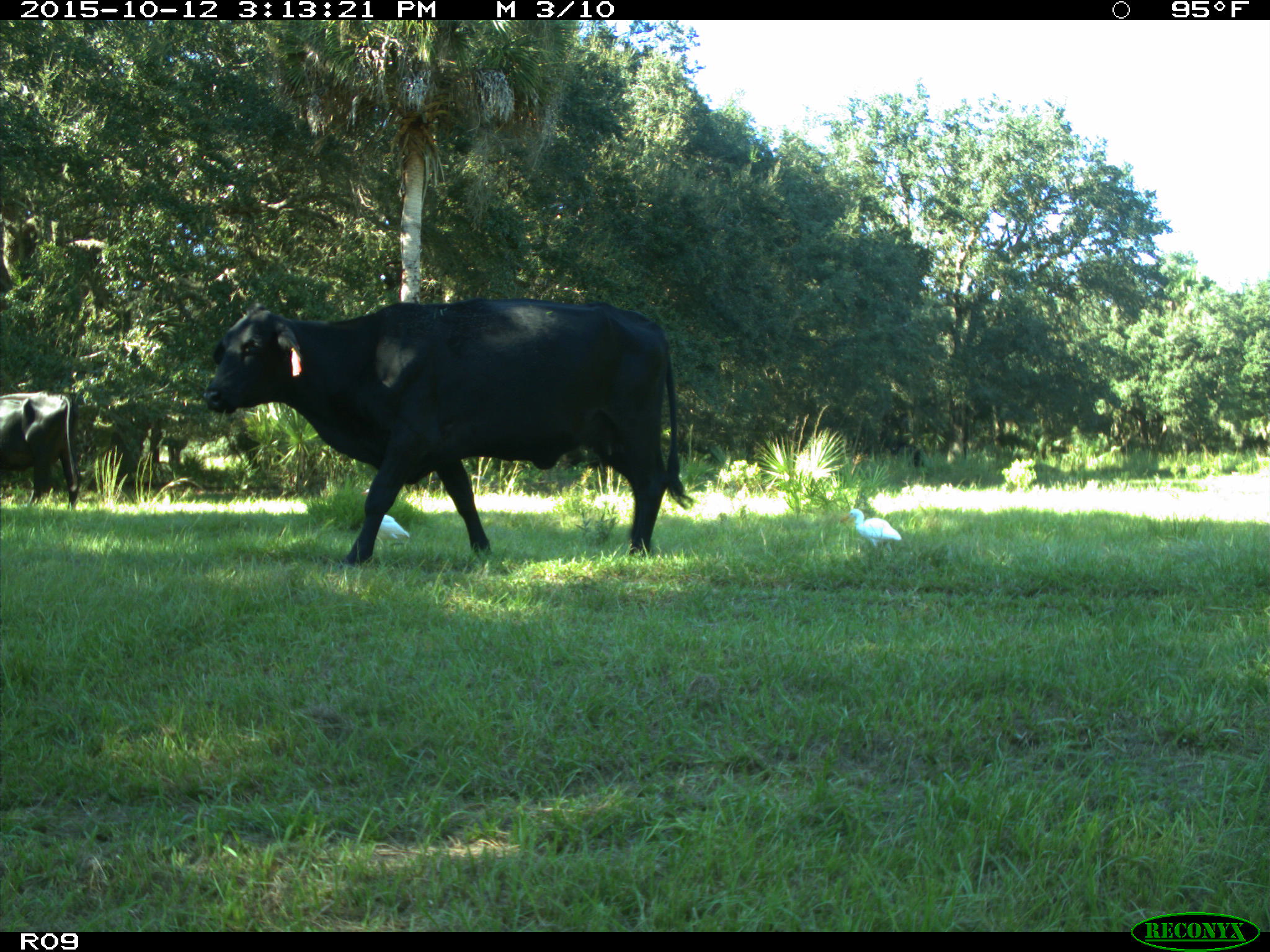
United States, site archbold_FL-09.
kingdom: Animalia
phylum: Chordata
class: Mammalia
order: Artiodactyla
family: Bovidae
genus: Bos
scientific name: Bos taurus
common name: domestic cow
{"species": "Bos taurus (domestic cow)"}